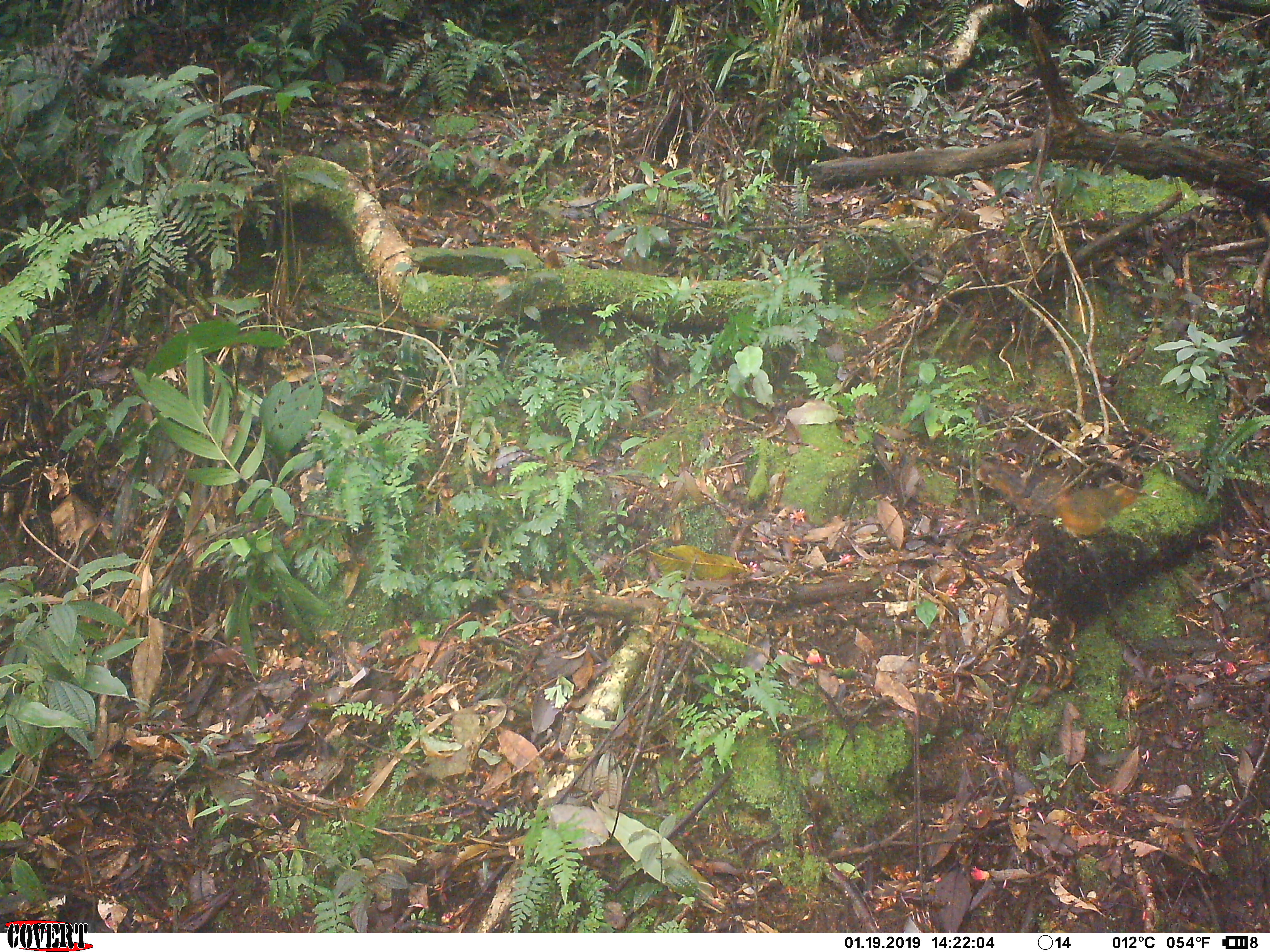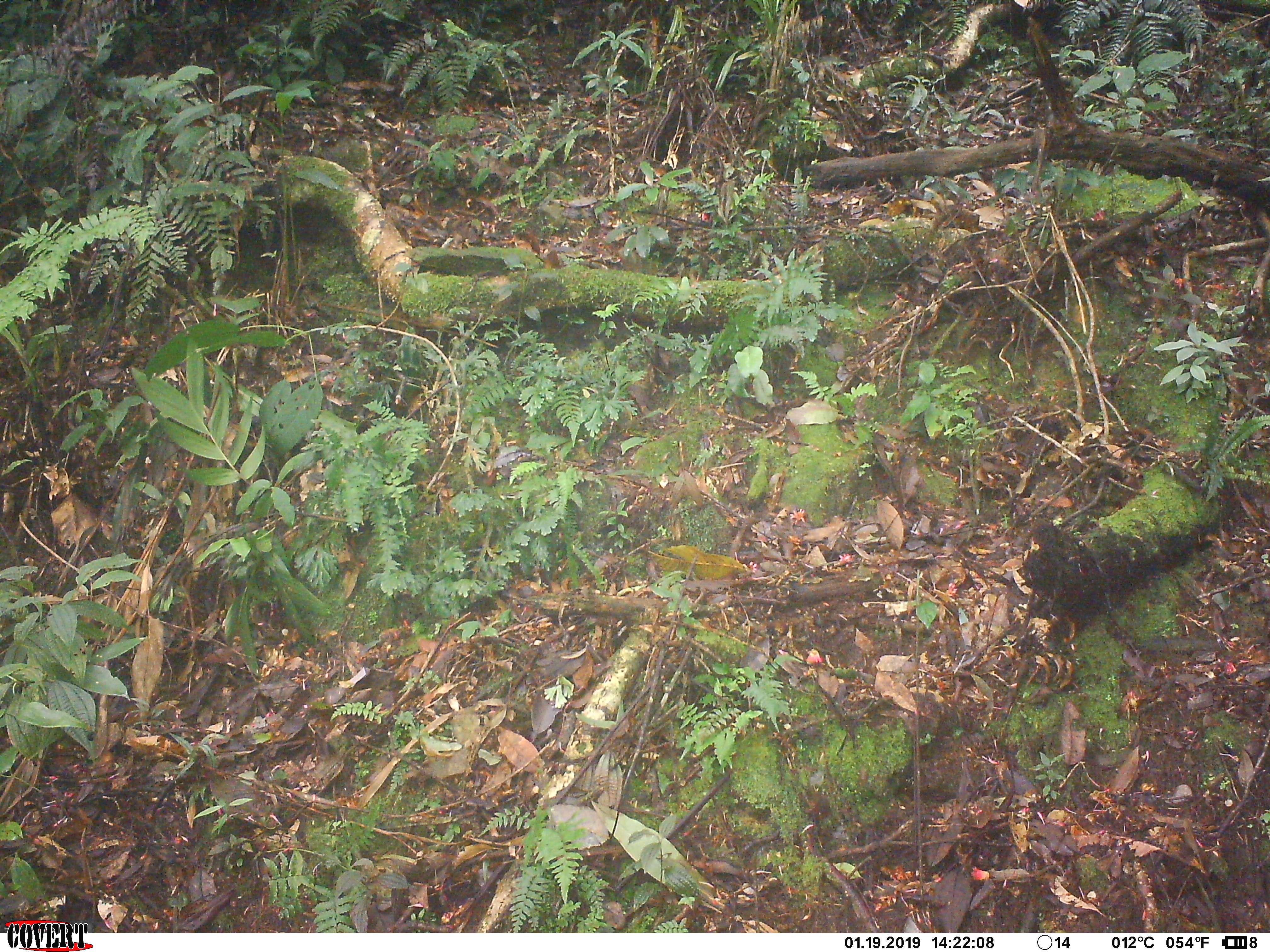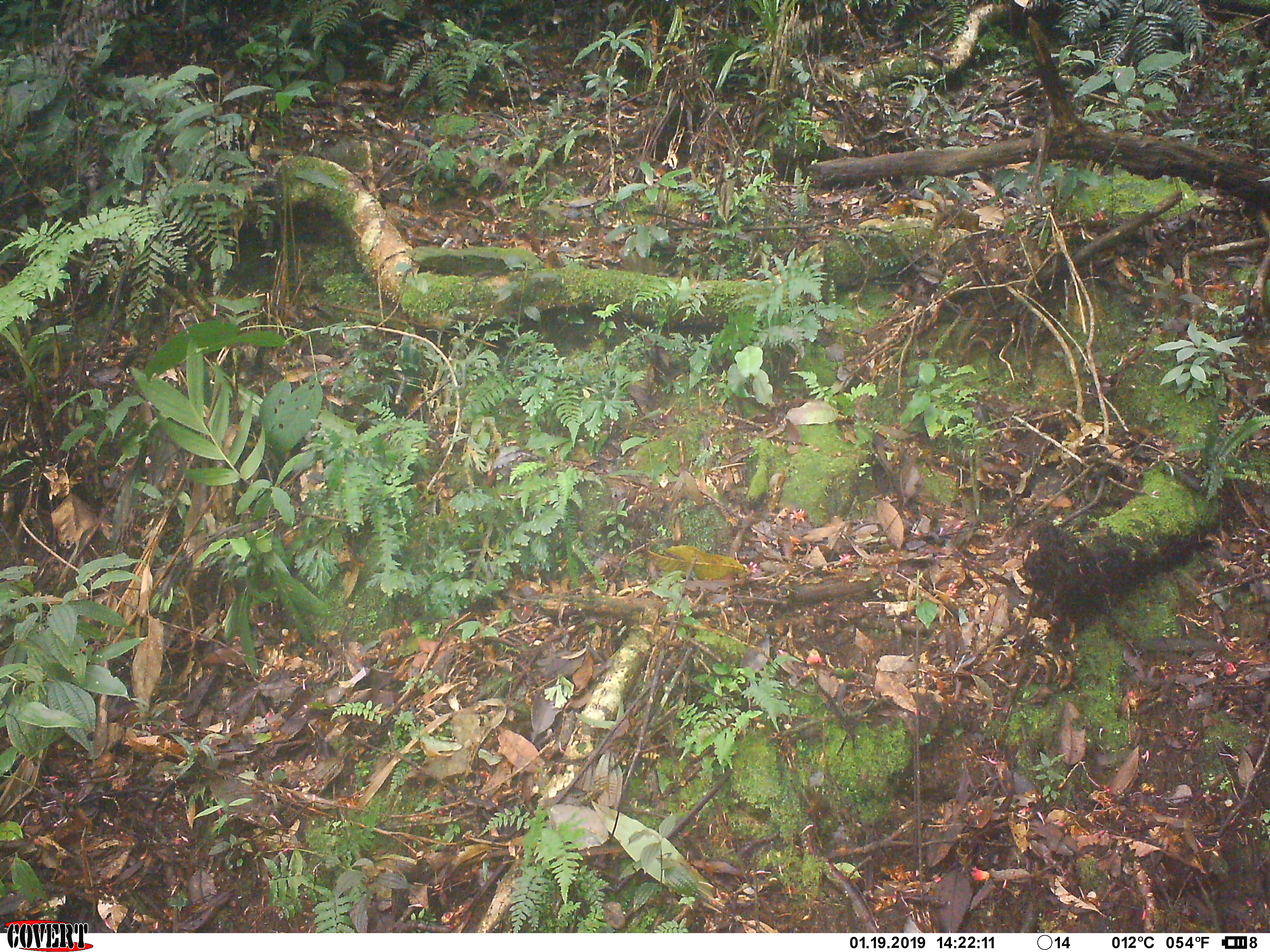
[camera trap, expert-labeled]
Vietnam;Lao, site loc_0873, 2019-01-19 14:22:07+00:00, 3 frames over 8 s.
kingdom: Animalia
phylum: Chordata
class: Mammalia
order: Rodentia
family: Sciuridae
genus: Dremomys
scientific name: Dremomys rufigenis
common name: red-cheeked squirrel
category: red cheeked squirrel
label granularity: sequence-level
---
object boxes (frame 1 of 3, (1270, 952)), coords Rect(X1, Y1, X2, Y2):
red cheeked squirrel: Rect(979, 461, 1137, 538)